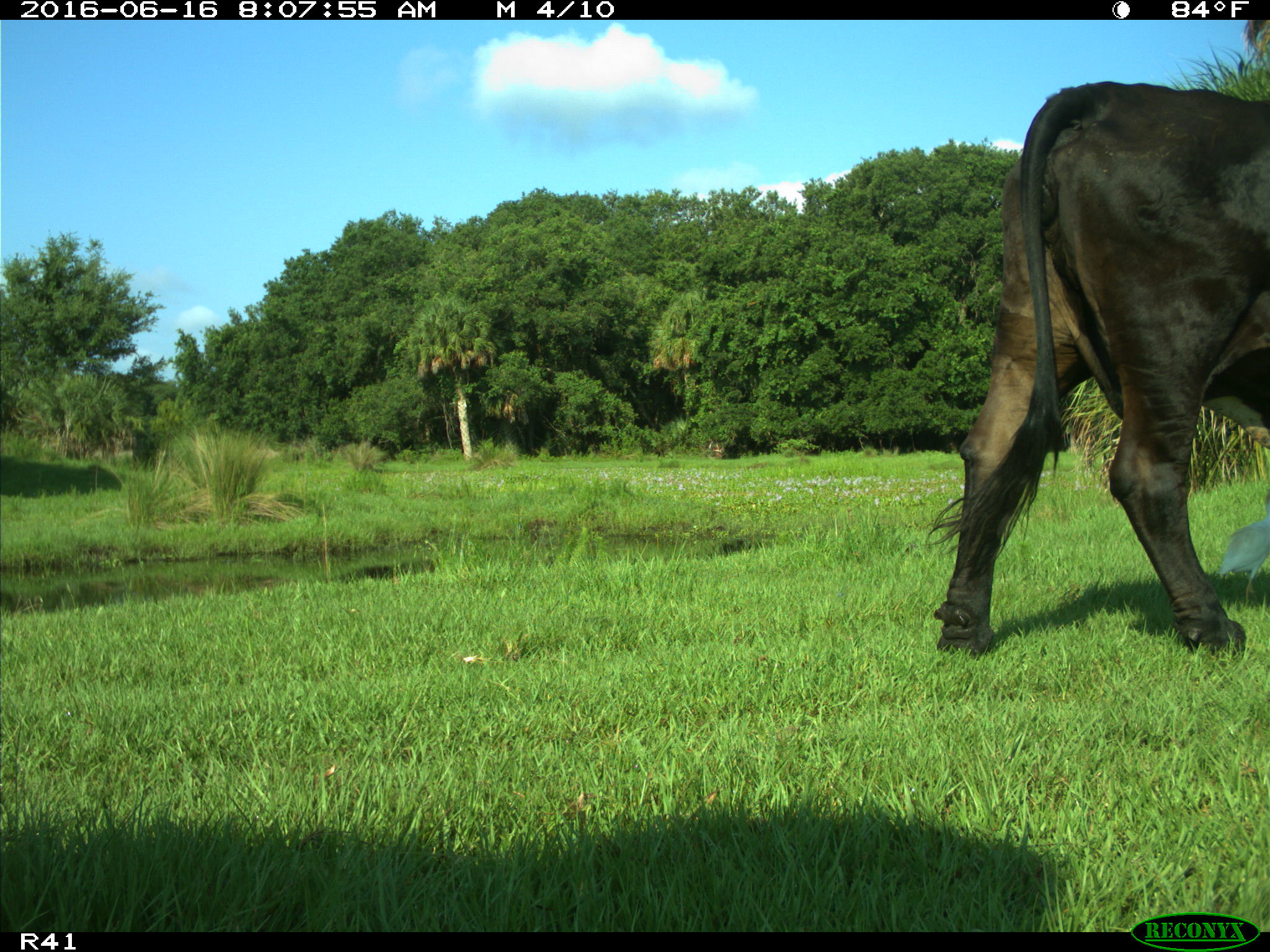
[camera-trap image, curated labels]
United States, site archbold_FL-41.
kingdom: Animalia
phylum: Chordata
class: Mammalia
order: Artiodactyla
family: Bovidae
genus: Bos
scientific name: Bos taurus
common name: domestic cow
Bos taurus (domestic cow).